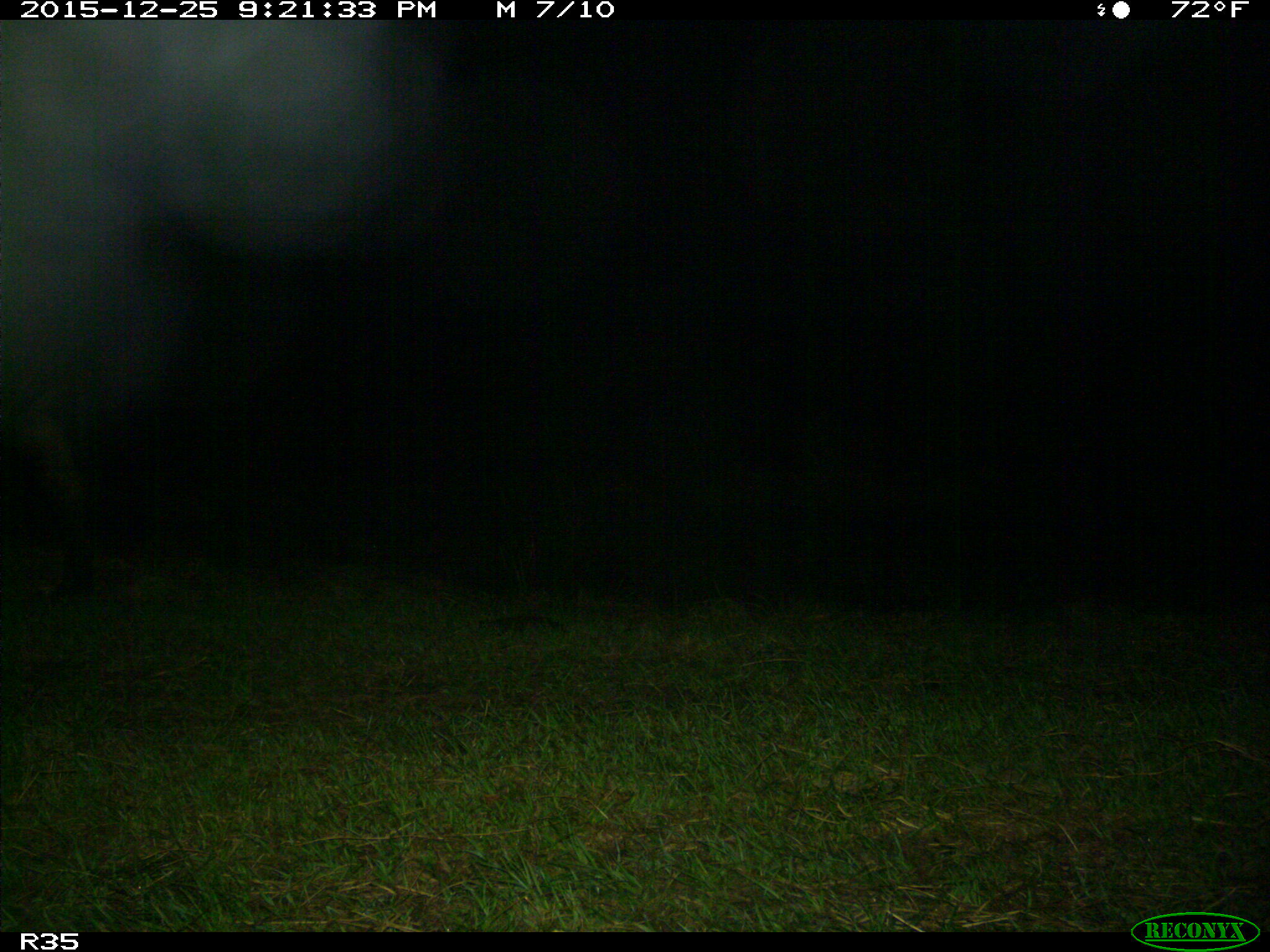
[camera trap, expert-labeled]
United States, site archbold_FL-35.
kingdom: Animalia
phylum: Chordata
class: Mammalia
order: Artiodactyla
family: Bovidae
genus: Bos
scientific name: Bos taurus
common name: domestic cow